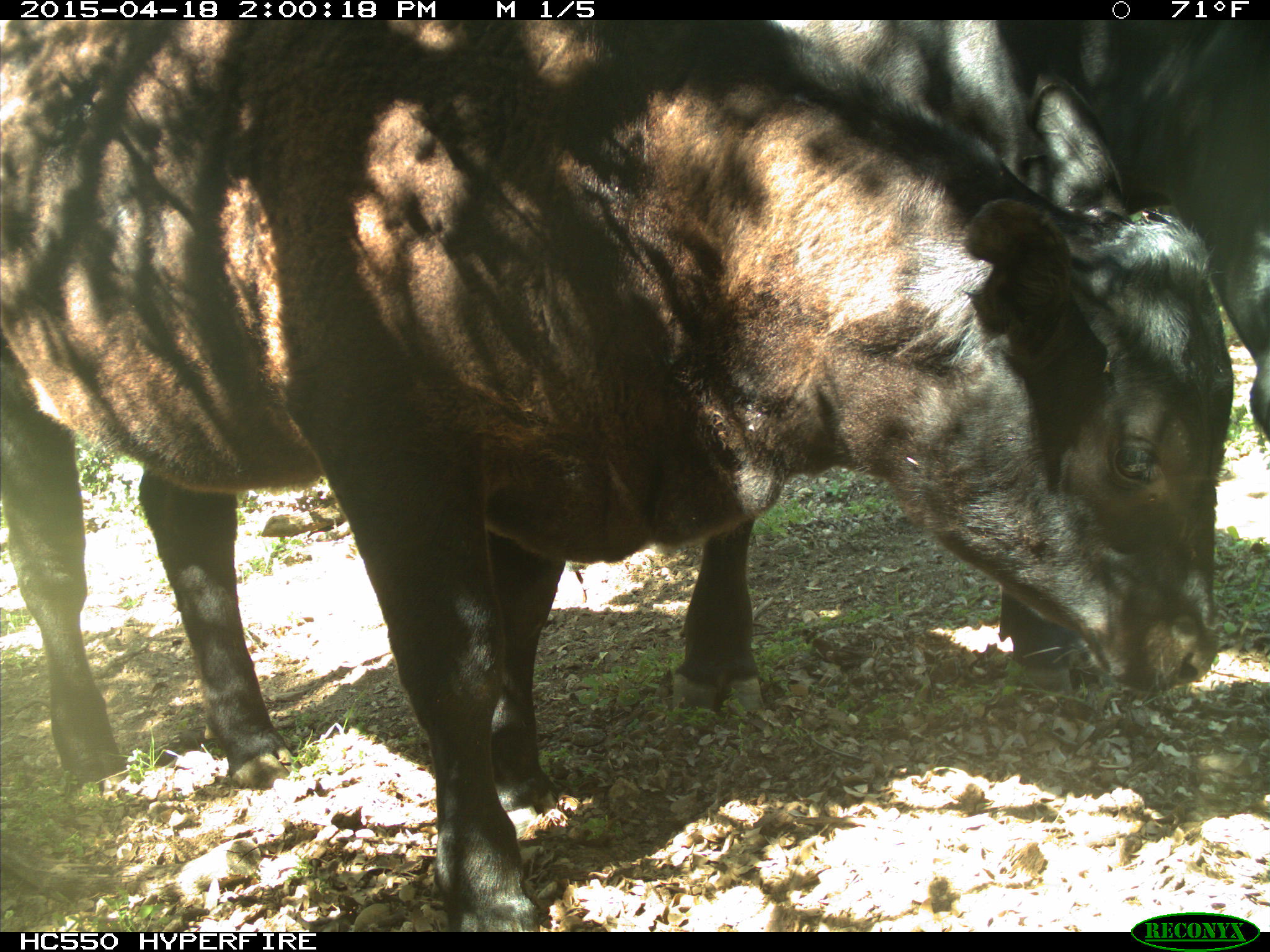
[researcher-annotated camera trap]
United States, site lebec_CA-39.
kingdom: Animalia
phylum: Chordata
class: Mammalia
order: Artiodactyla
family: Bovidae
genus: Bos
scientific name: Bos taurus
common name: domestic cow